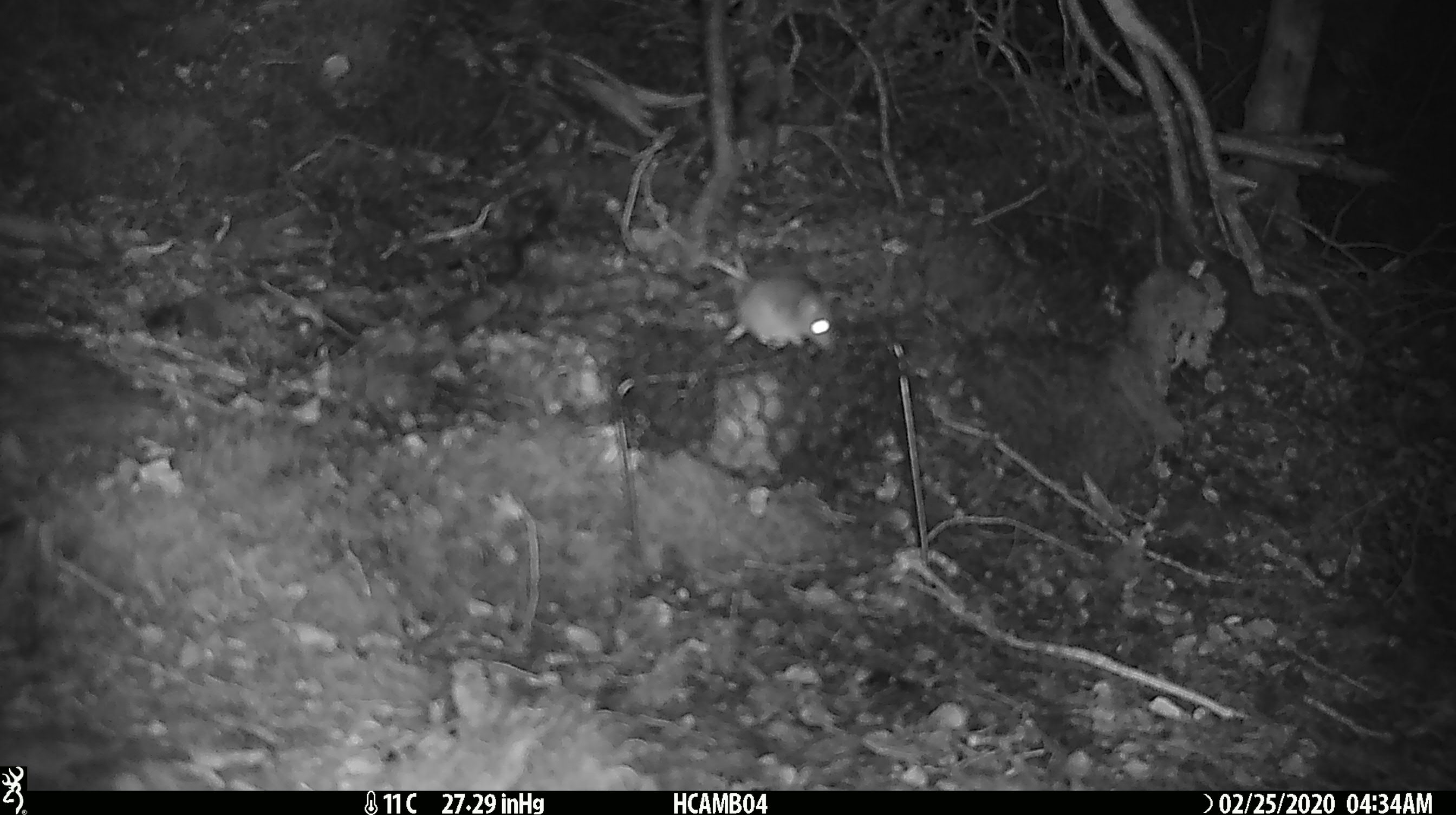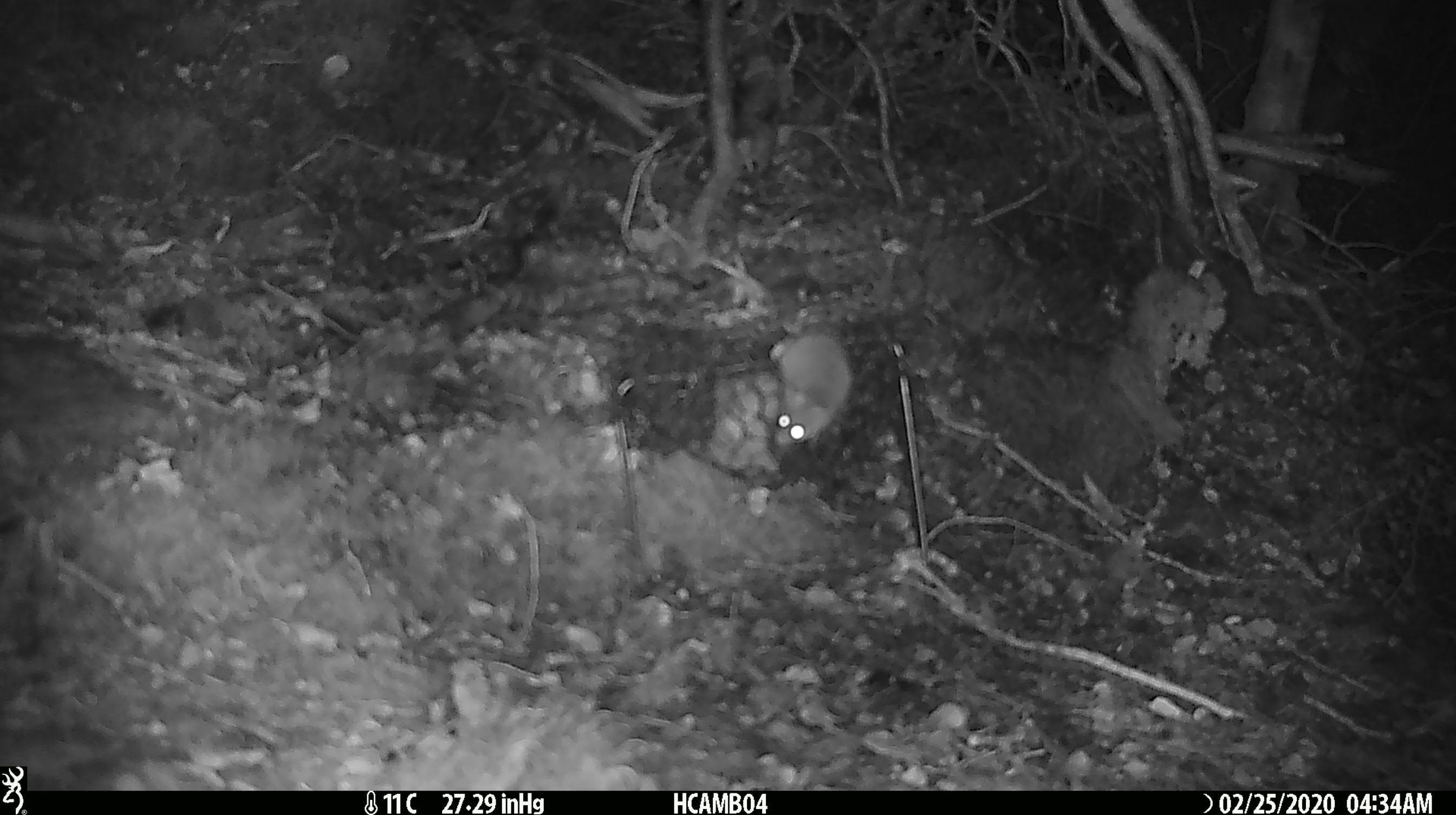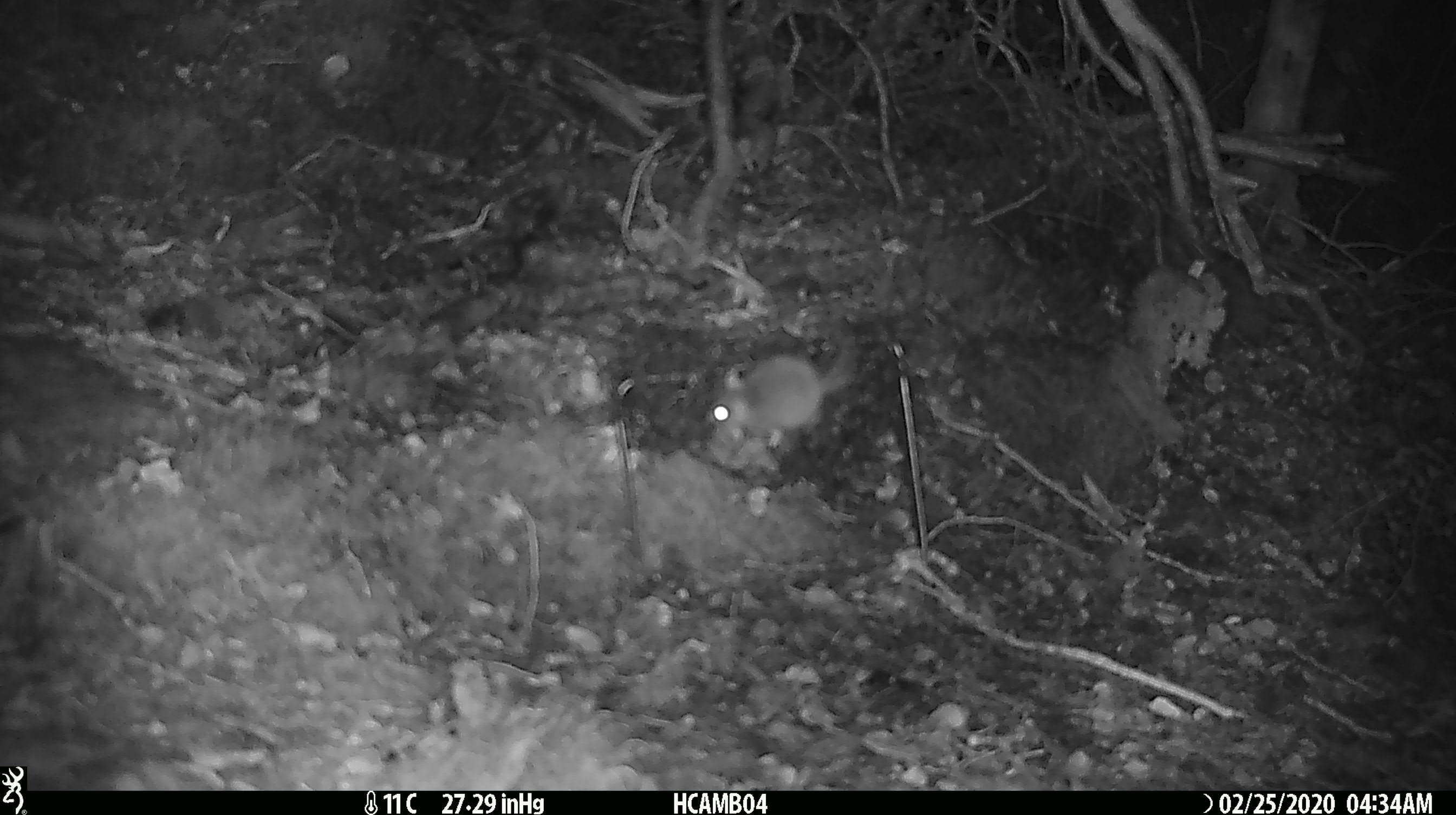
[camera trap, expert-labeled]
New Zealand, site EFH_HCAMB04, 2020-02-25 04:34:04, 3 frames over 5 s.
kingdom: Animalia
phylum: Chordata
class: Mammalia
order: Rodentia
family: Muridae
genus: Mus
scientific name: Mus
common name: mouse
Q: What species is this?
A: Mouse (Mus).